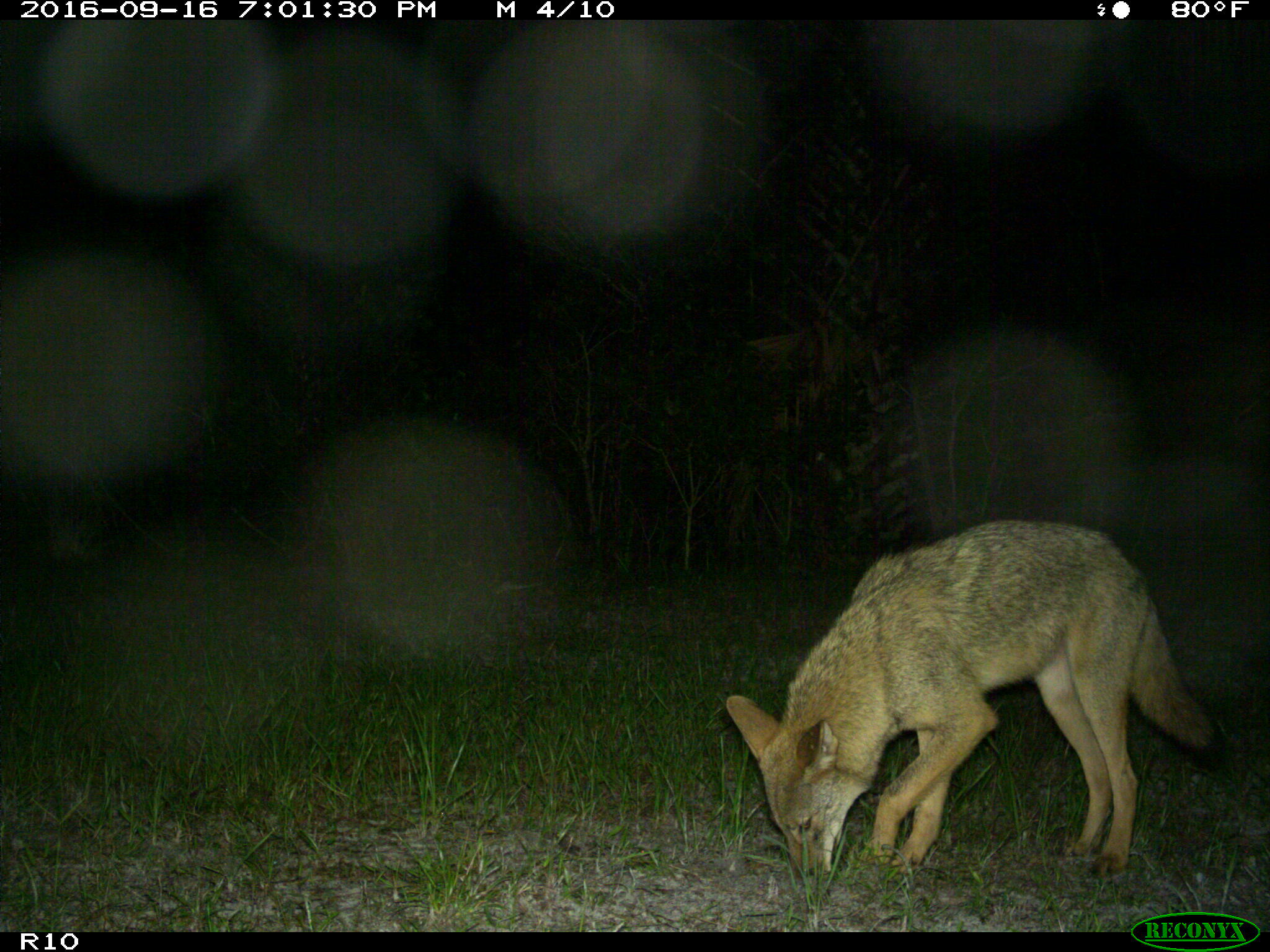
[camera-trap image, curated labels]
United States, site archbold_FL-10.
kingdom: Animalia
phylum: Chordata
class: Mammalia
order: Carnivora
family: Canidae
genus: Canis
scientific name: Canis latrans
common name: coyote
Canis latrans (coyote).